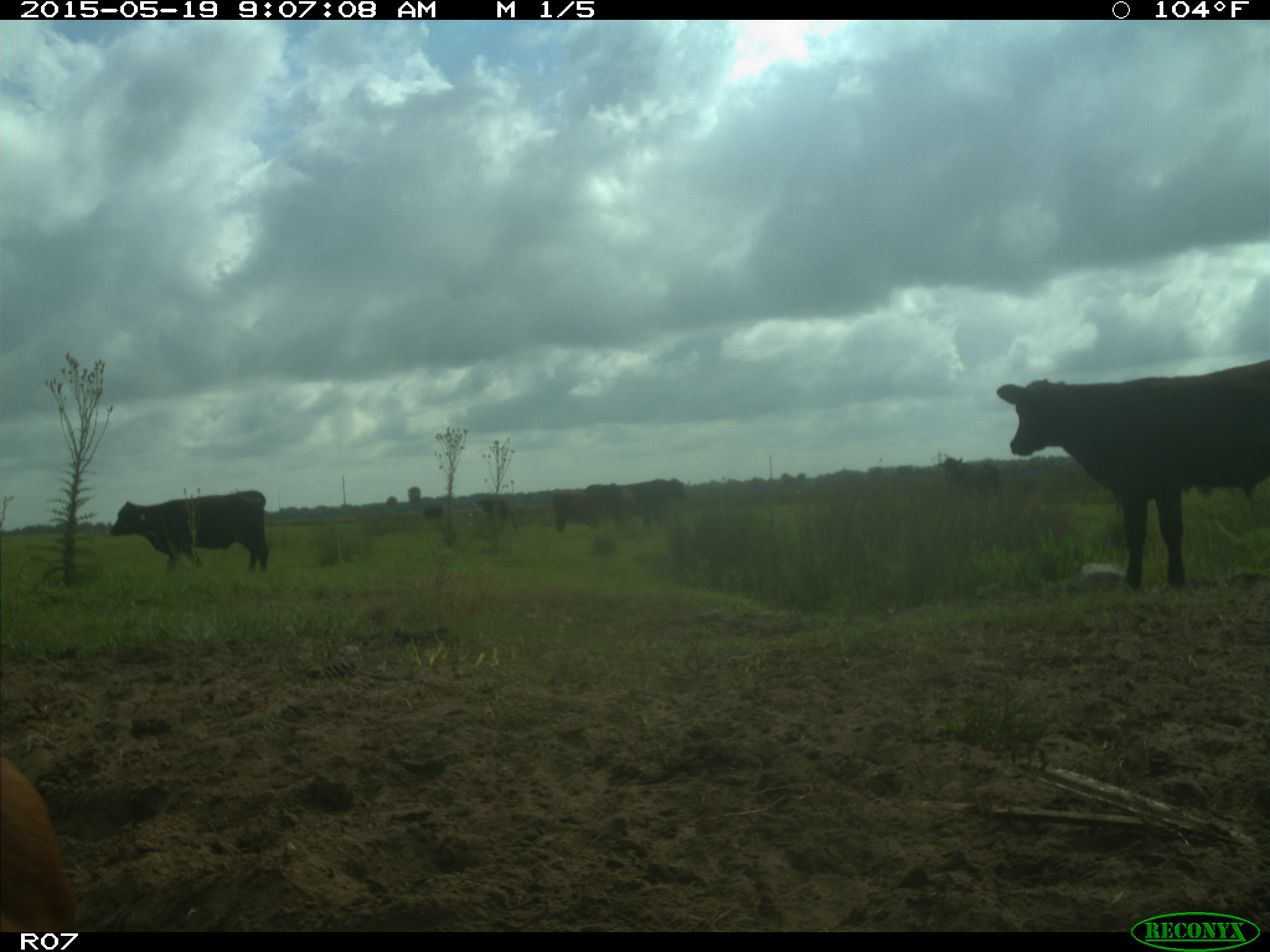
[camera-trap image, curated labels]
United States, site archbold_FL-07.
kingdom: Animalia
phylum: Chordata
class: Mammalia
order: Artiodactyla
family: Bovidae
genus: Bos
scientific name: Bos taurus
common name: domestic cow